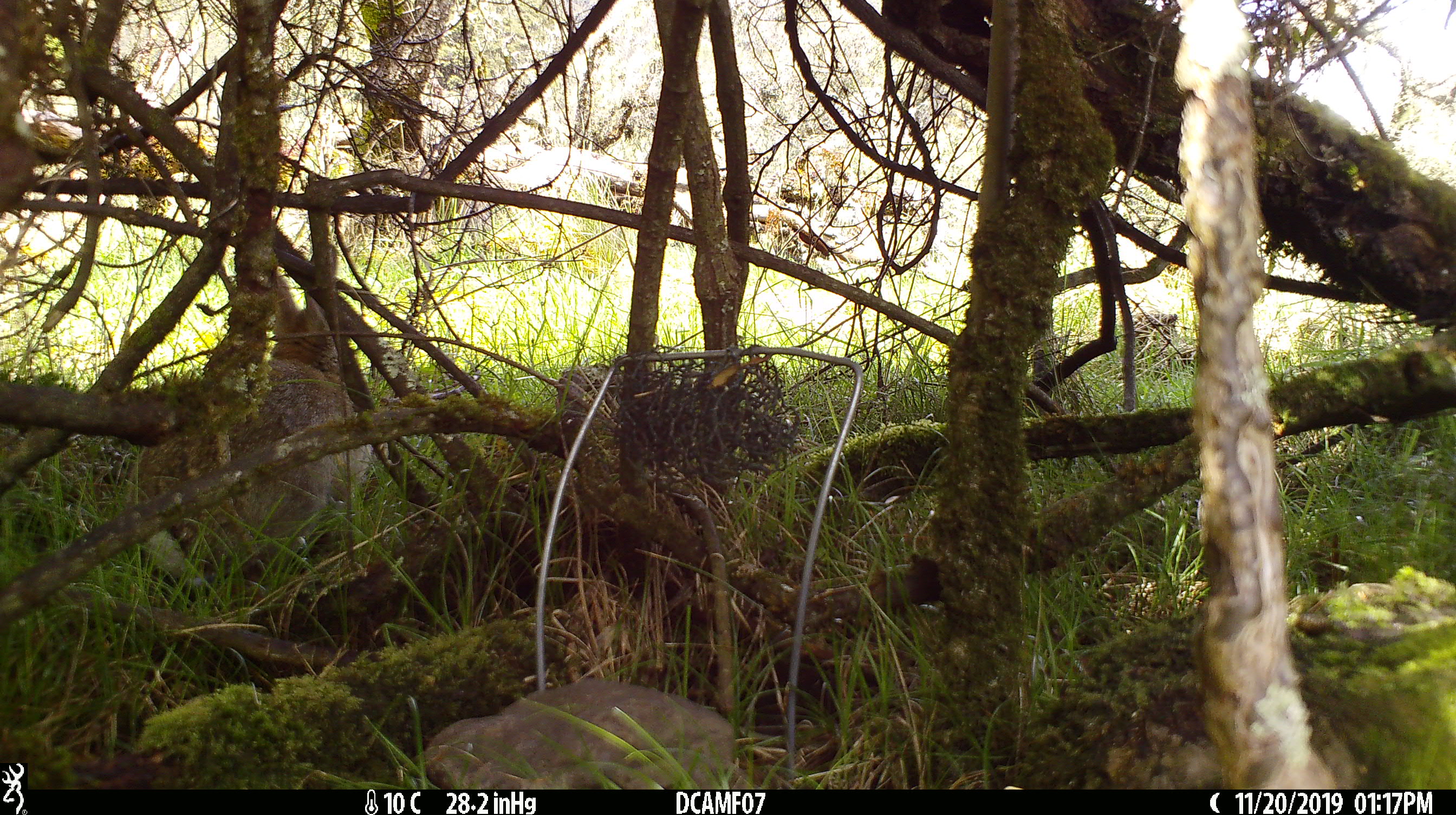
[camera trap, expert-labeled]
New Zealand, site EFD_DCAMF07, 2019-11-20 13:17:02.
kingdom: Animalia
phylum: Chordata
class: Mammalia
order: Lagomorpha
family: Leporidae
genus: Oryctolagus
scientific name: Oryctolagus cuniculus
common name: european rabbit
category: rabbit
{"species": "rabbit (european rabbit) (Oryctolagus cuniculus)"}